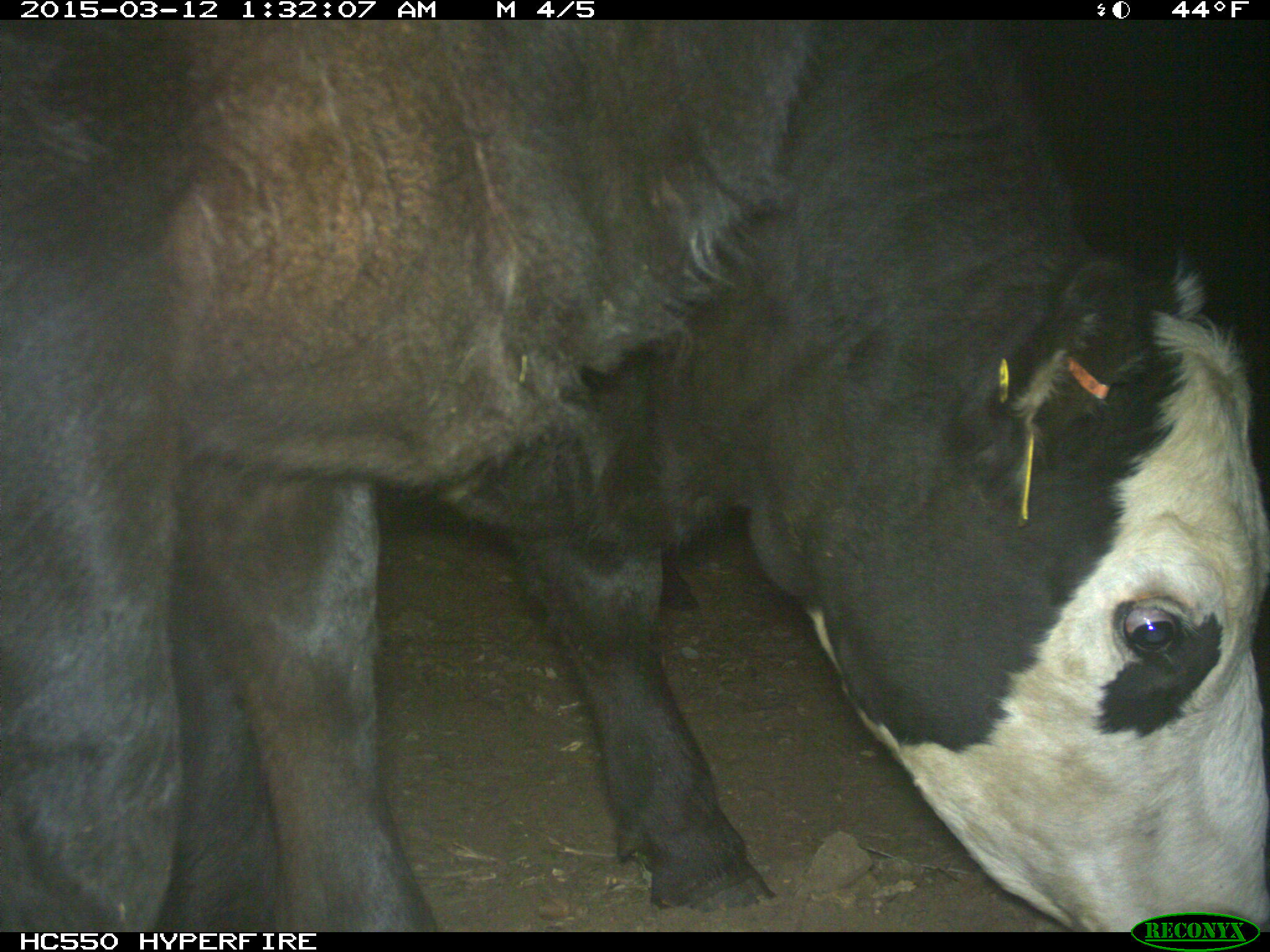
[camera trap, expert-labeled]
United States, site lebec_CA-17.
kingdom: Animalia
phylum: Chordata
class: Mammalia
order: Artiodactyla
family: Bovidae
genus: Bos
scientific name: Bos taurus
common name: domestic cow